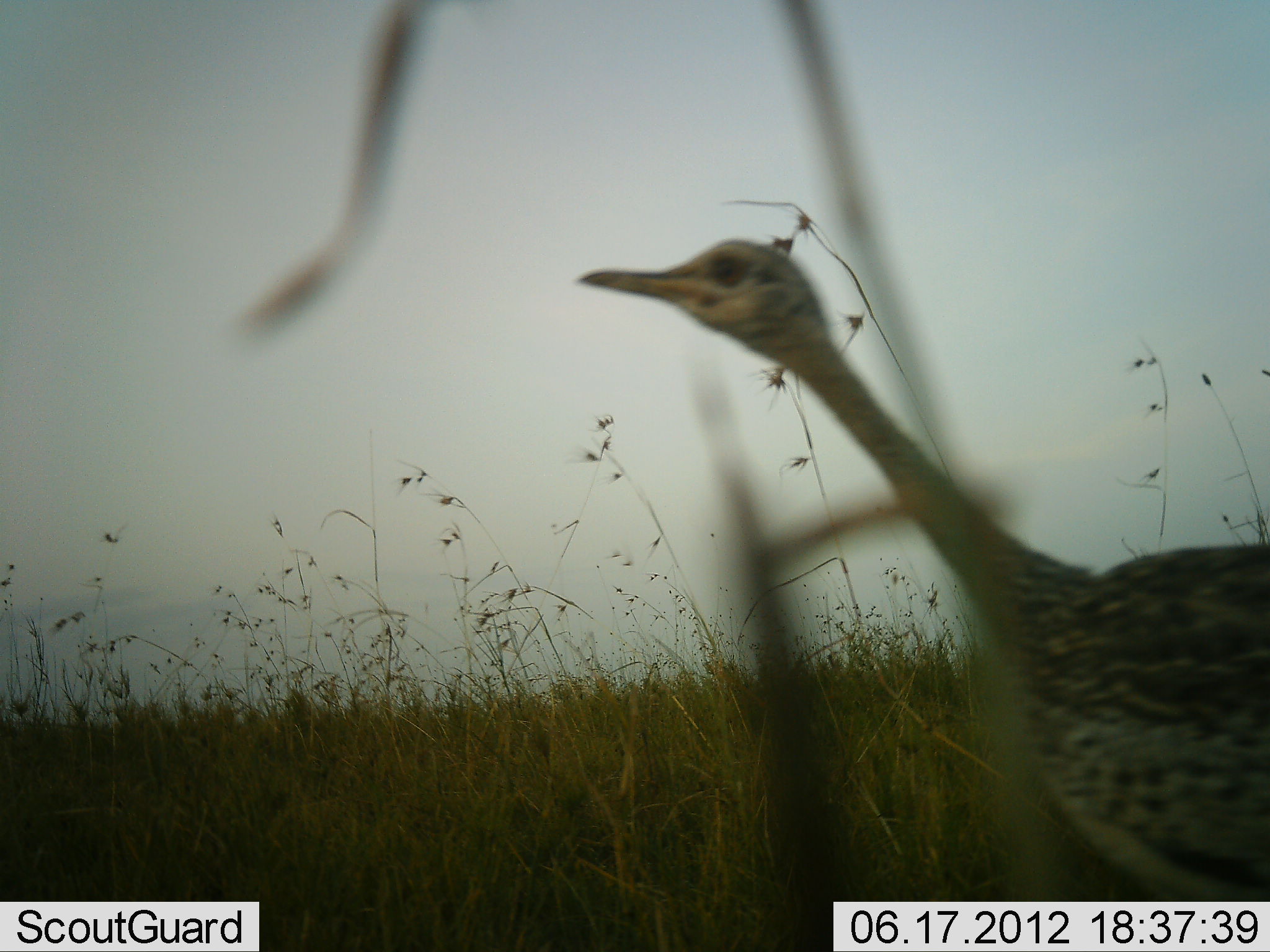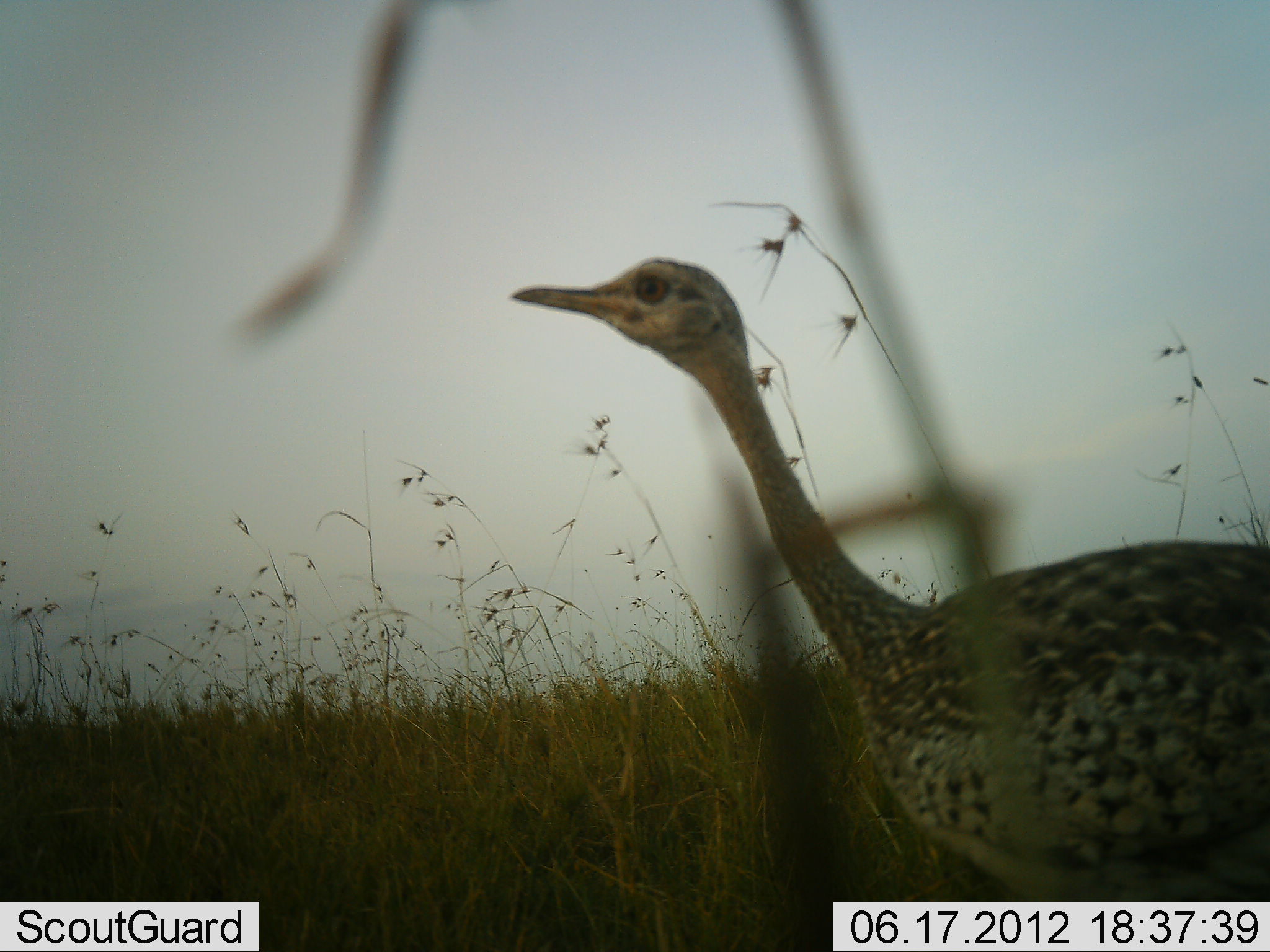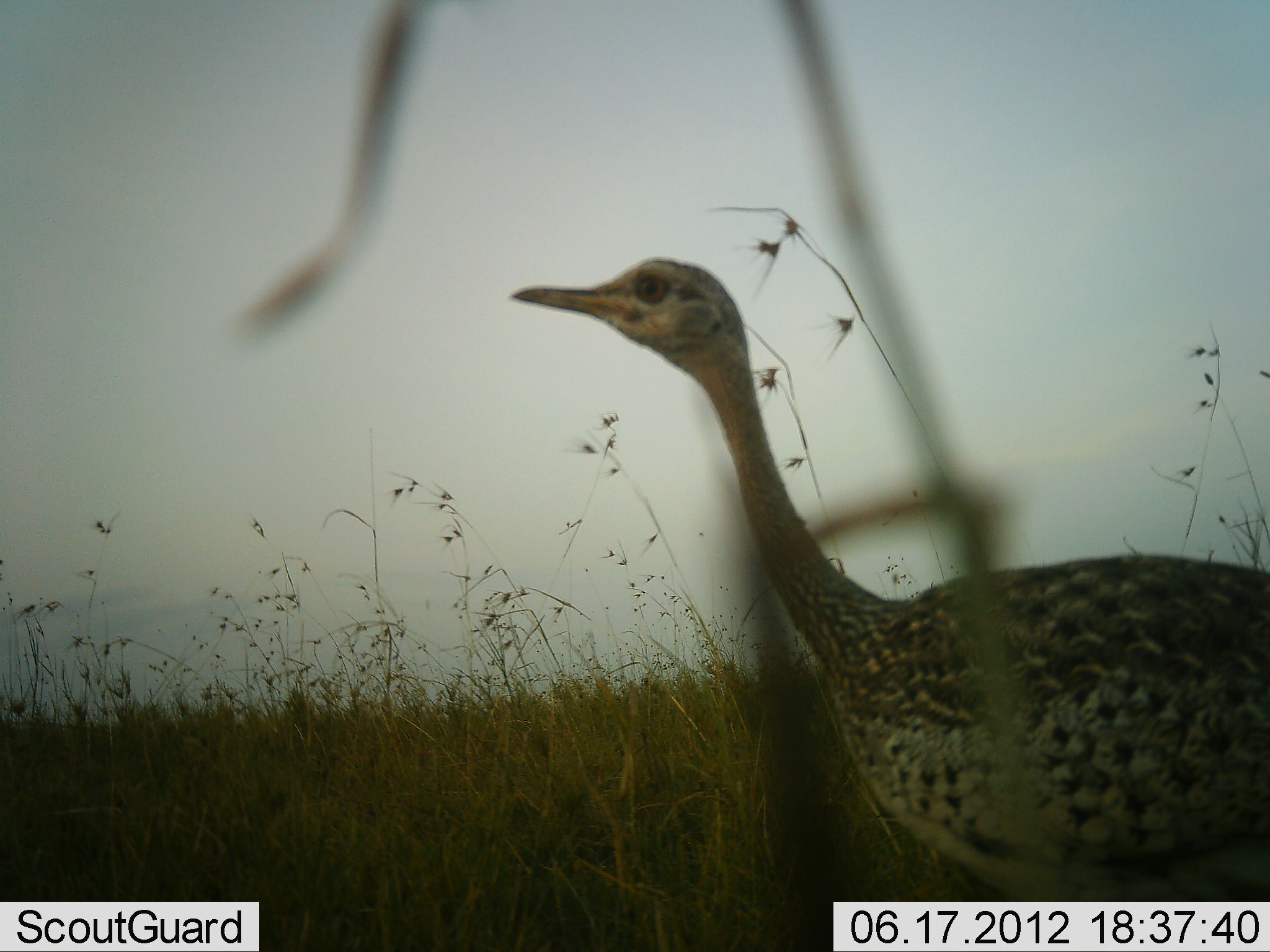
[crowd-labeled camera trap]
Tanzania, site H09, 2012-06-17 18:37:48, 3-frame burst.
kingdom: Animalia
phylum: Chordata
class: Aves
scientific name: Aves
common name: bird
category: otherbird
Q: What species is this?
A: Otherbird (bird) (Aves).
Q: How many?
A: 1.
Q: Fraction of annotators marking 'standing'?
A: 50%.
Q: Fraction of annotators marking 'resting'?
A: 0%.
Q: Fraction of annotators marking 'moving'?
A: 60%.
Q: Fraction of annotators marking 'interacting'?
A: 0%.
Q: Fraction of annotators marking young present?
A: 0%.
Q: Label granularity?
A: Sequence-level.